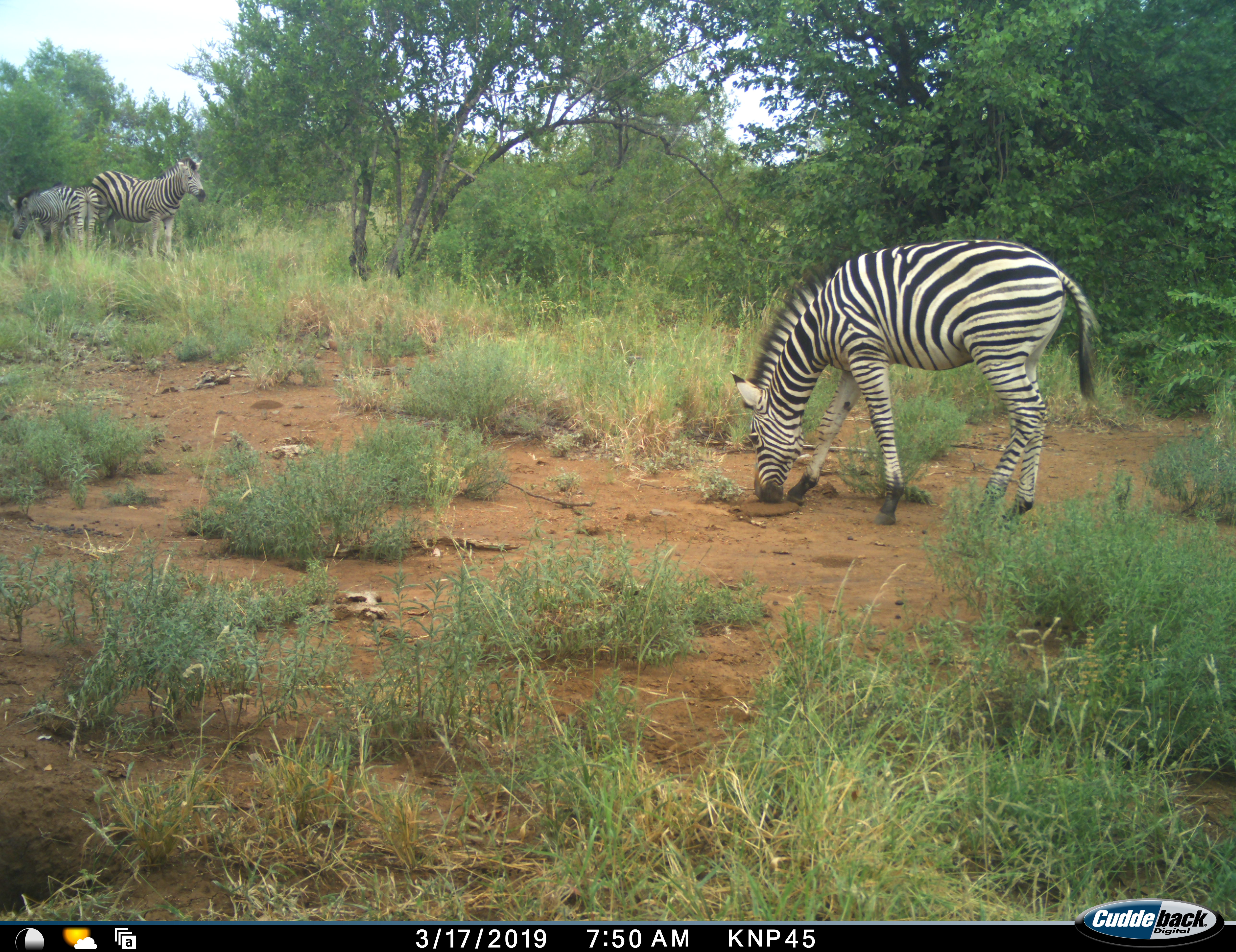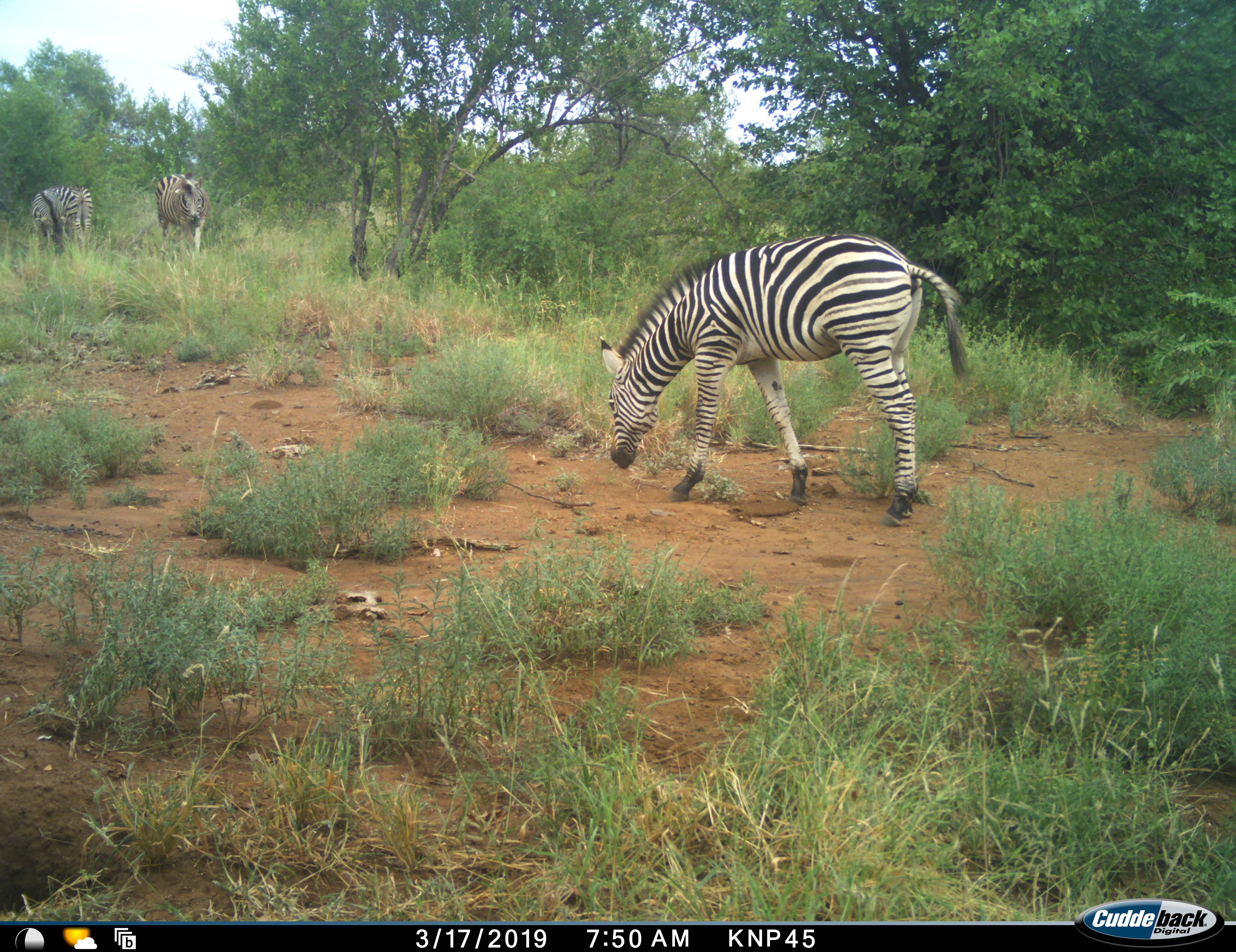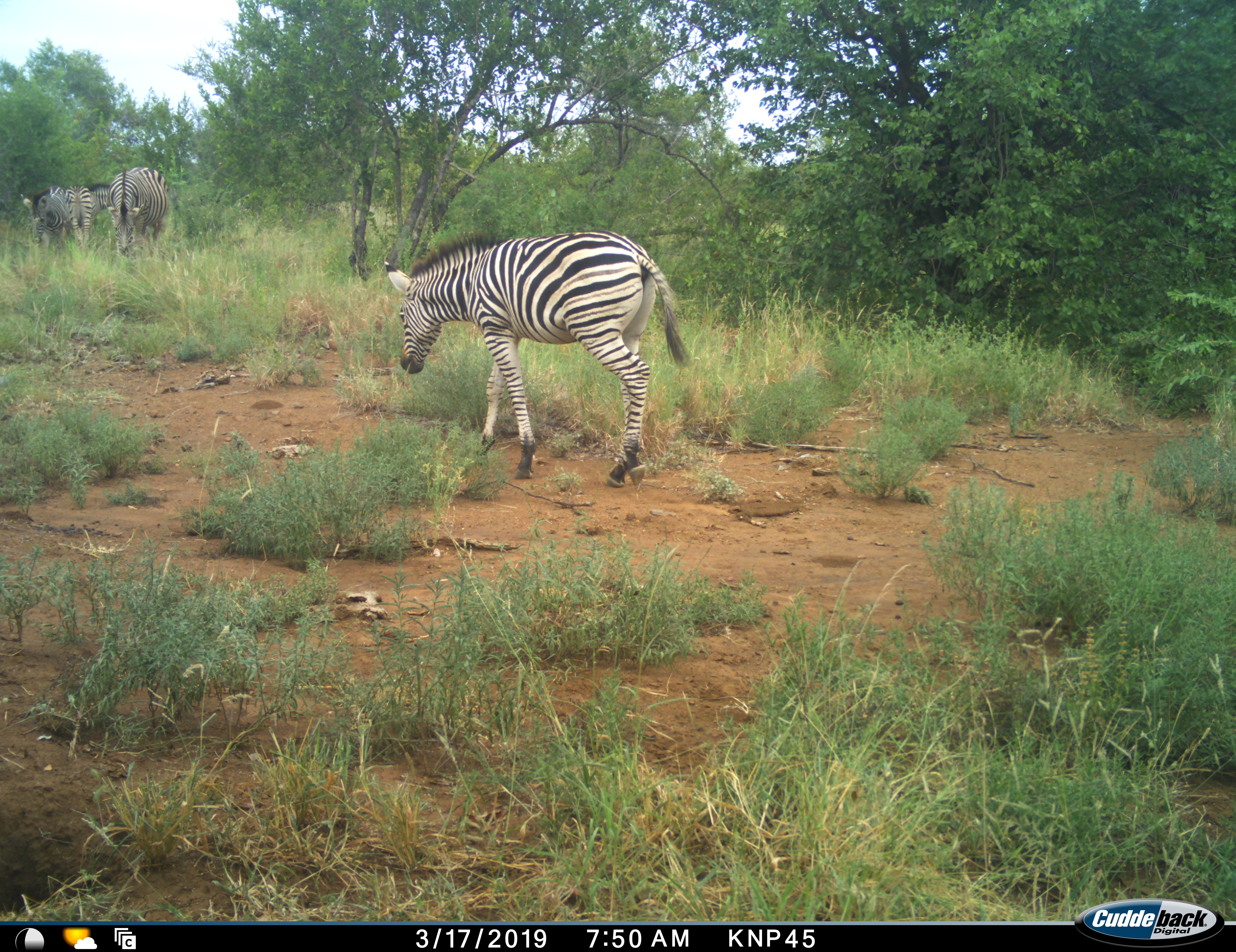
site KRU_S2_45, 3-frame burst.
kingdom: Animalia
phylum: Chordata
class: Mammalia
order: Perissodactyla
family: Equidae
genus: Equus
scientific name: Equus quagga burchellii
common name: burchell's zebra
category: zebraburchells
Zebraburchells (burchell's zebra) (Equus quagga burchellii), count 3. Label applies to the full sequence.